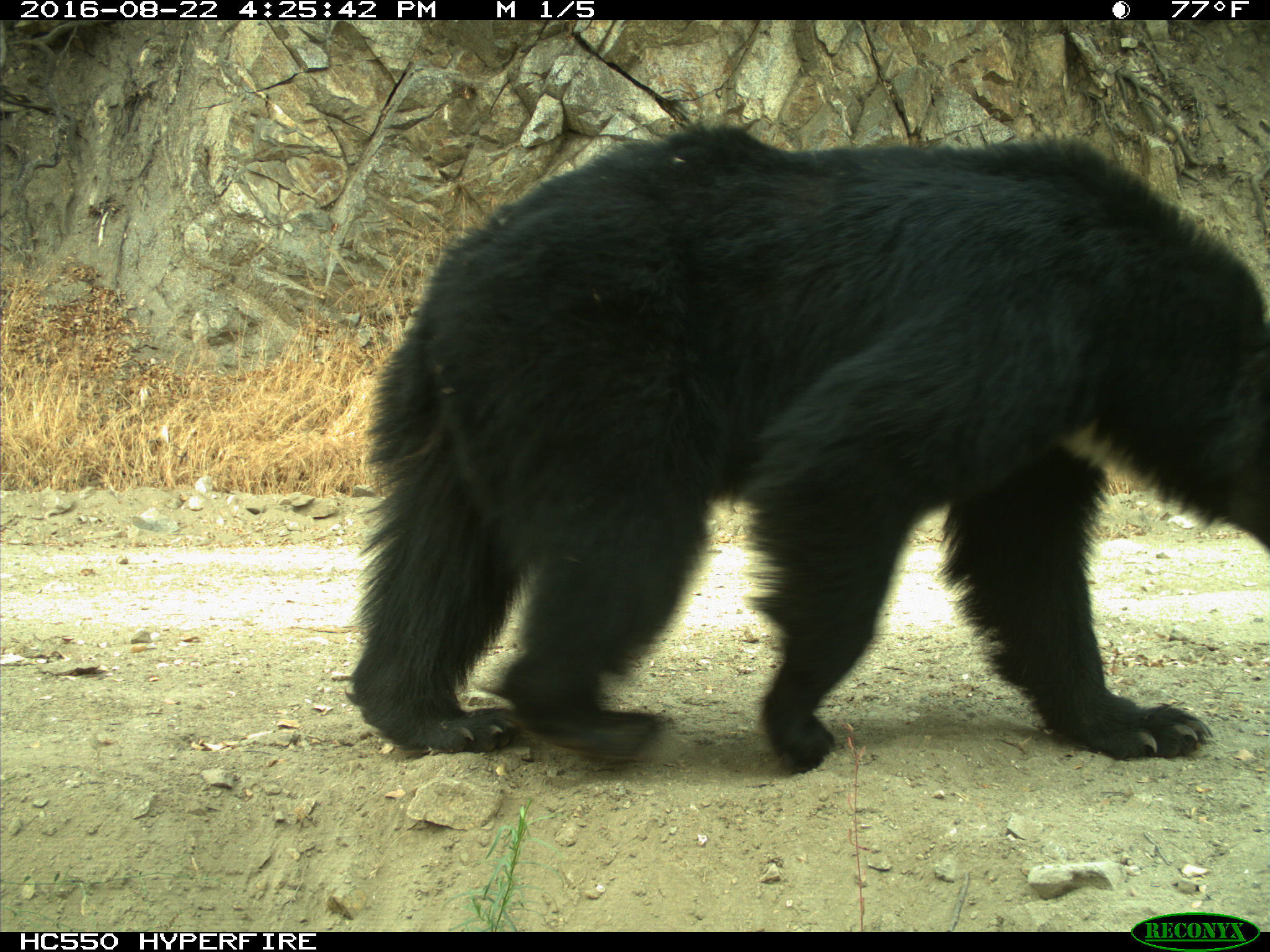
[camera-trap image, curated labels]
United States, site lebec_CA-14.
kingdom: Animalia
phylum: Chordata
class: Mammalia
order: Carnivora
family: Ursidae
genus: Ursus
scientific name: Ursus americanus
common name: american black bear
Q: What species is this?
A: Ursus americanus (american black bear).